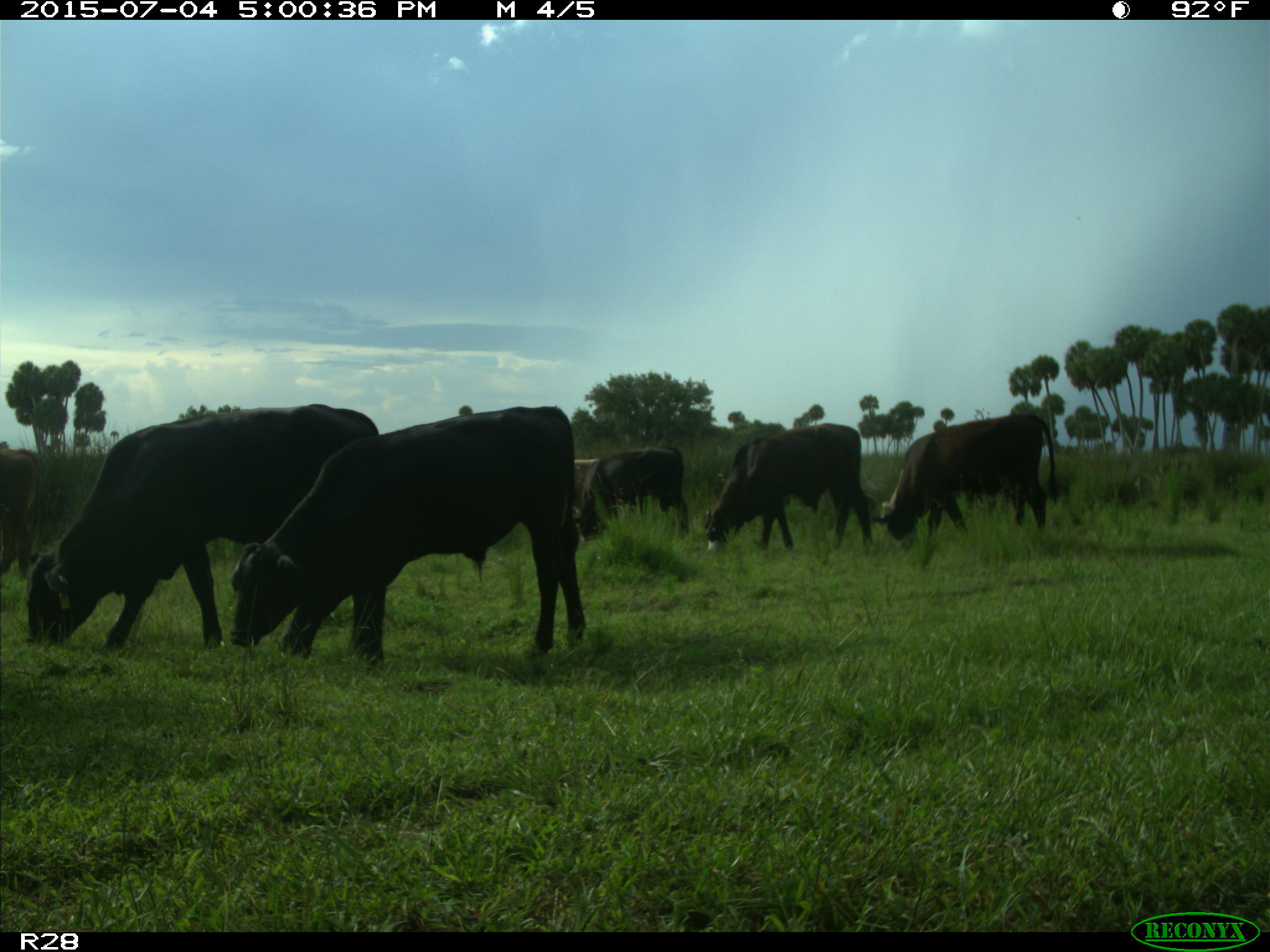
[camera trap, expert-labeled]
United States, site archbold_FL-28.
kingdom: Animalia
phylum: Chordata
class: Mammalia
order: Artiodactyla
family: Bovidae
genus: Bos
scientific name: Bos taurus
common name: domestic cow